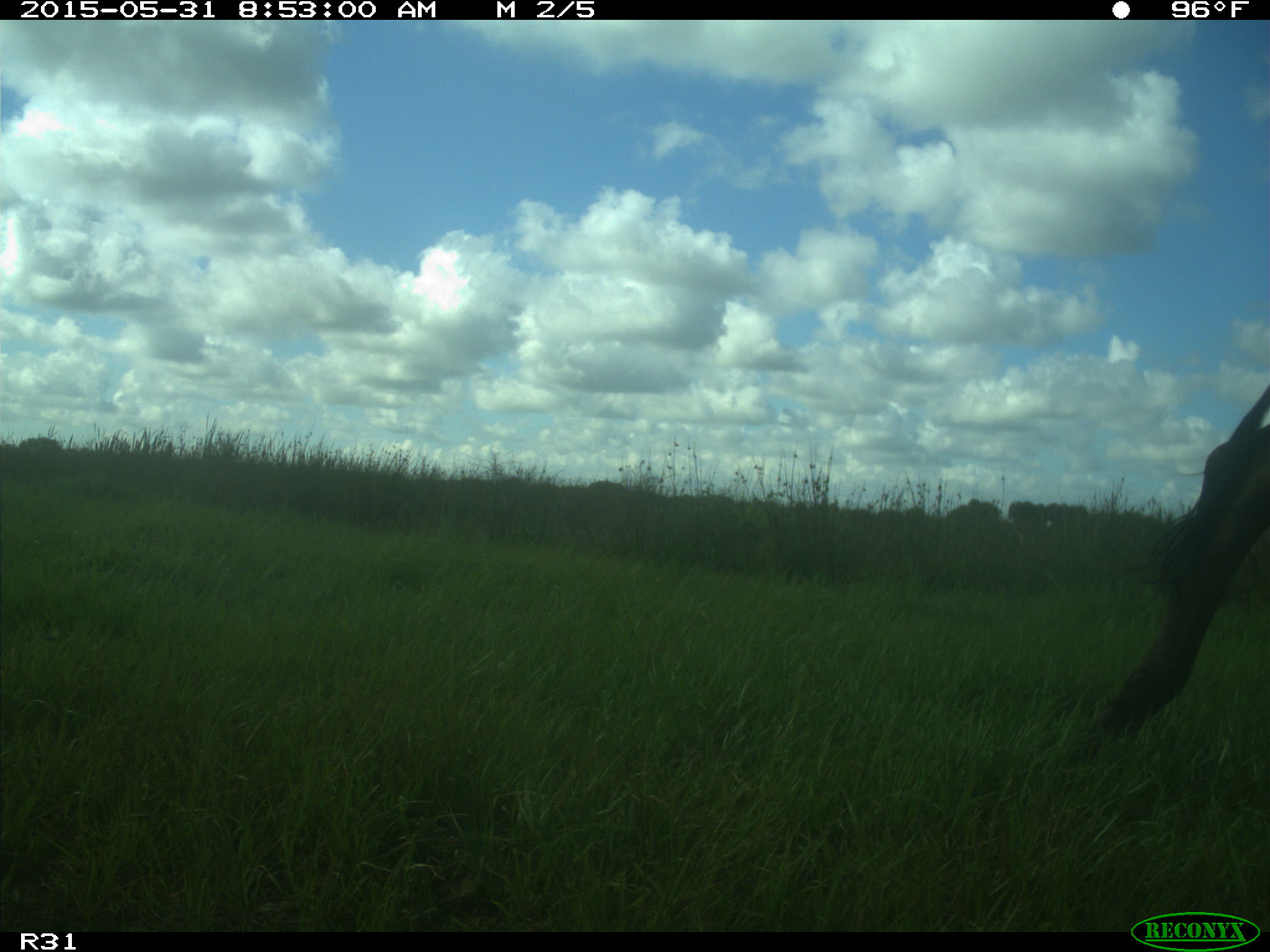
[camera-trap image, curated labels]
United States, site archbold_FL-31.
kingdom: Animalia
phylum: Chordata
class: Mammalia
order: Artiodactyla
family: Bovidae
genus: Bos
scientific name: Bos taurus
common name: domestic cow